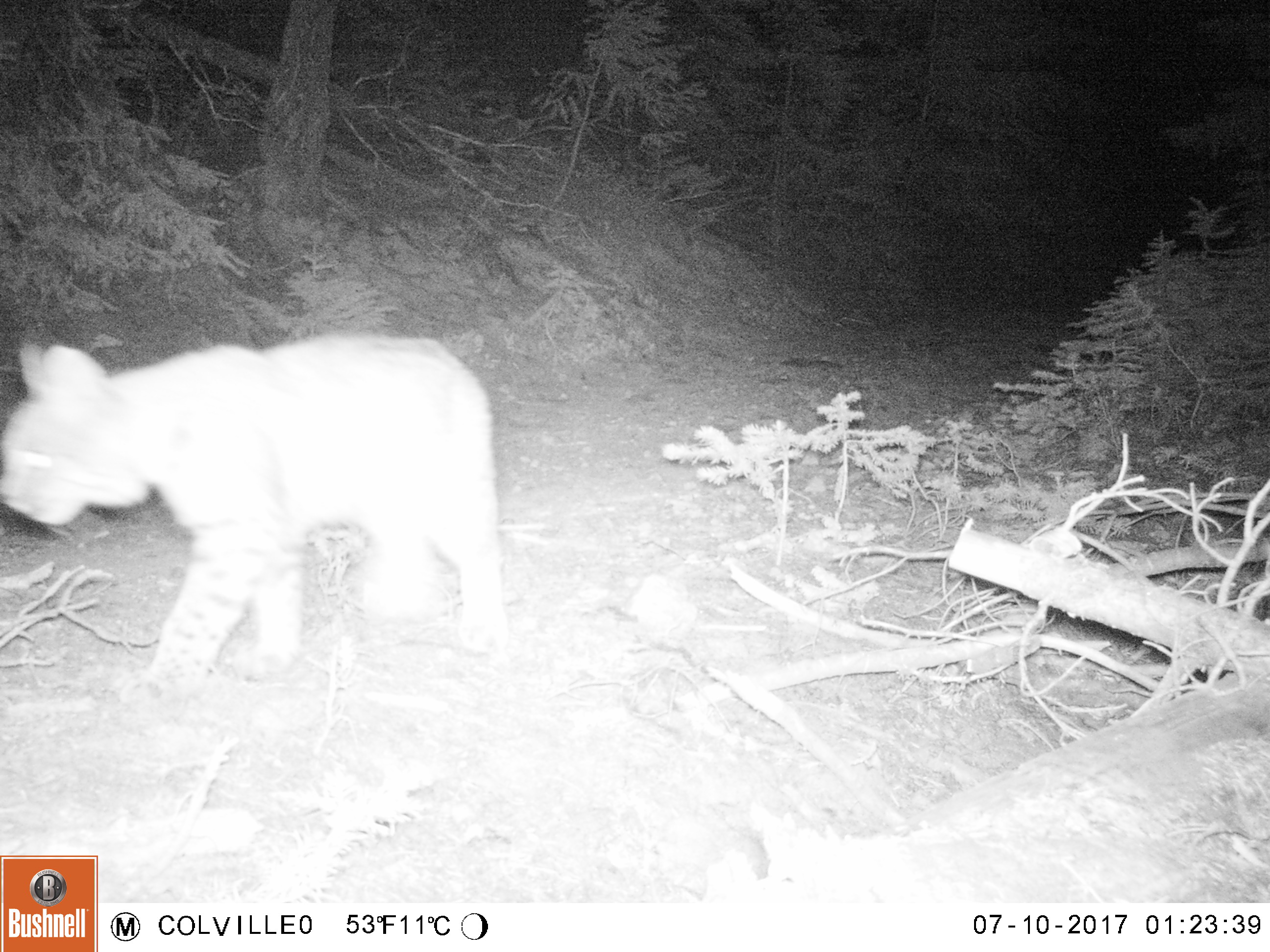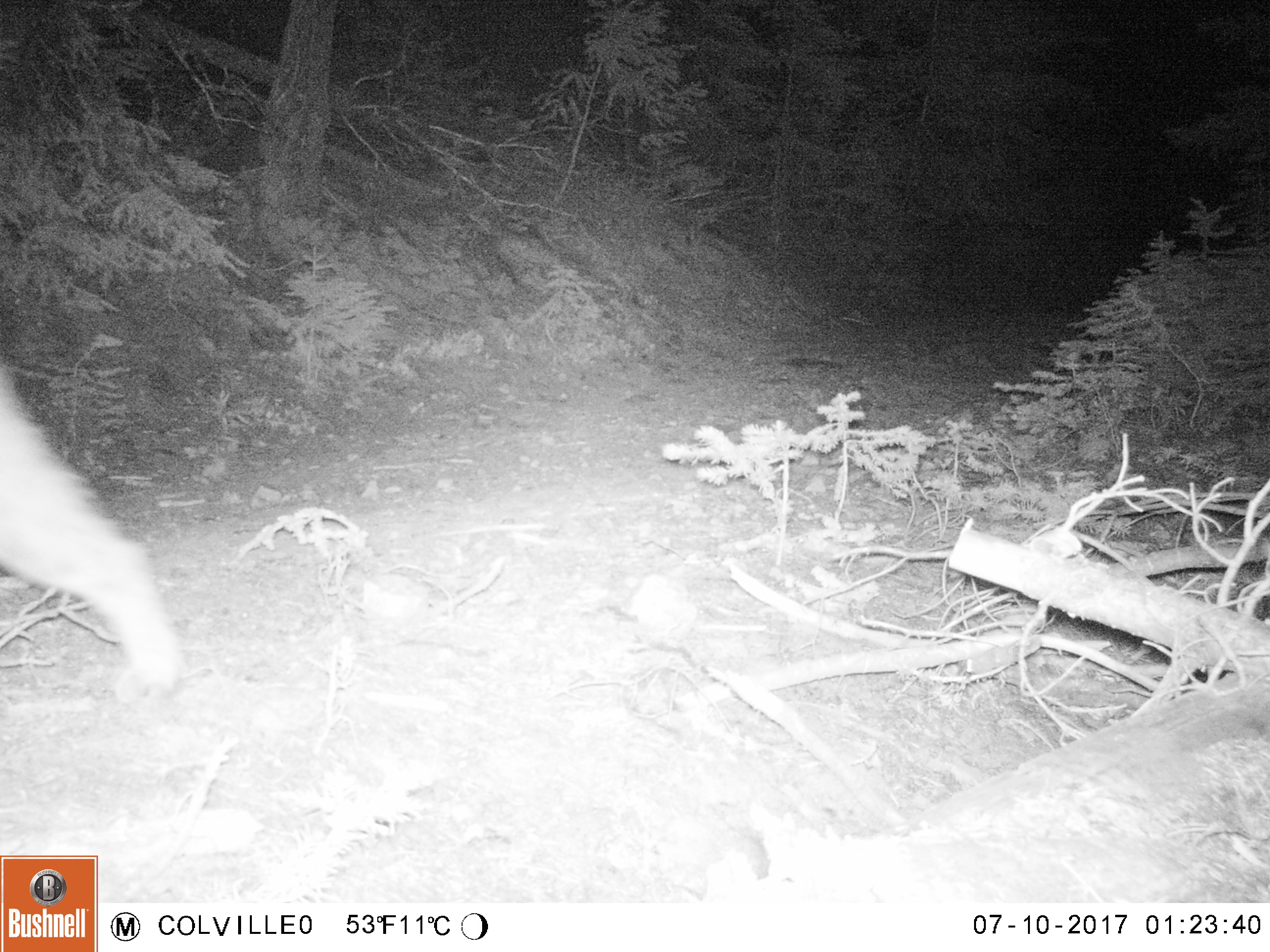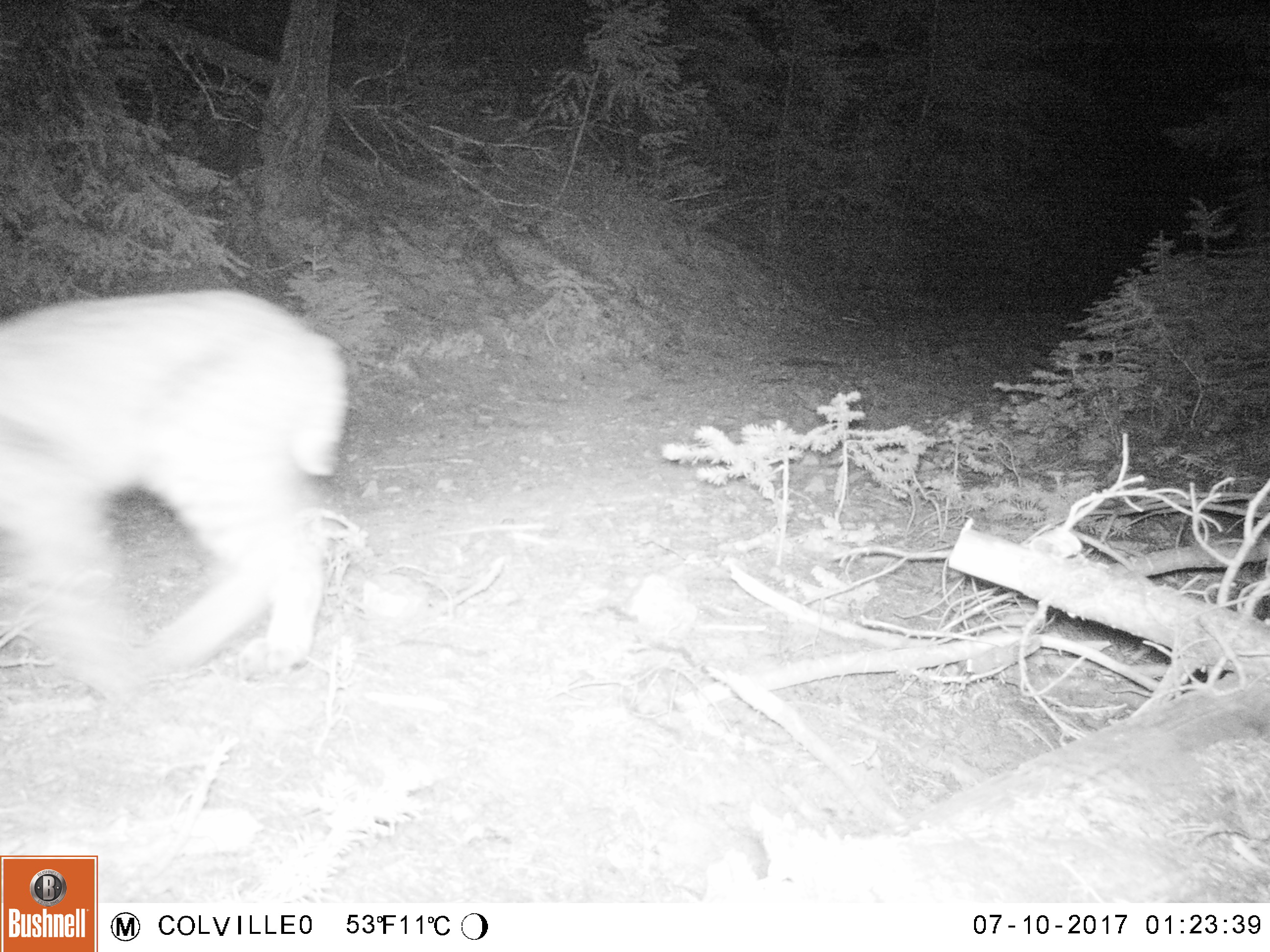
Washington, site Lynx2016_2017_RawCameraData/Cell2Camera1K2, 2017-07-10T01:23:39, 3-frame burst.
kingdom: Animalia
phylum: Chordata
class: Mammalia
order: Carnivora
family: Felidae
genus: Lynx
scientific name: Lynx rufus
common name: bobcat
Lynx rufus (bobcat). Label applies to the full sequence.